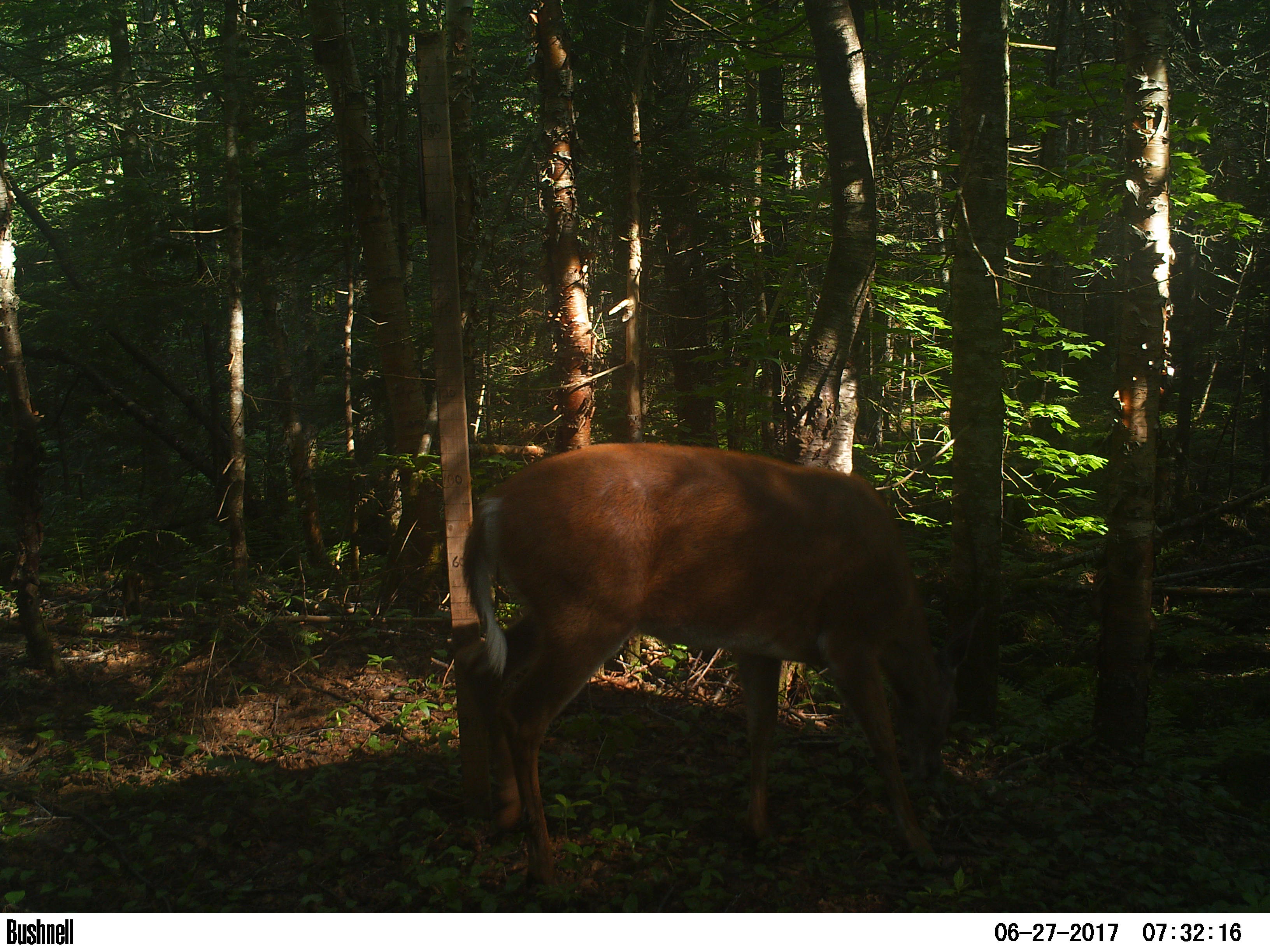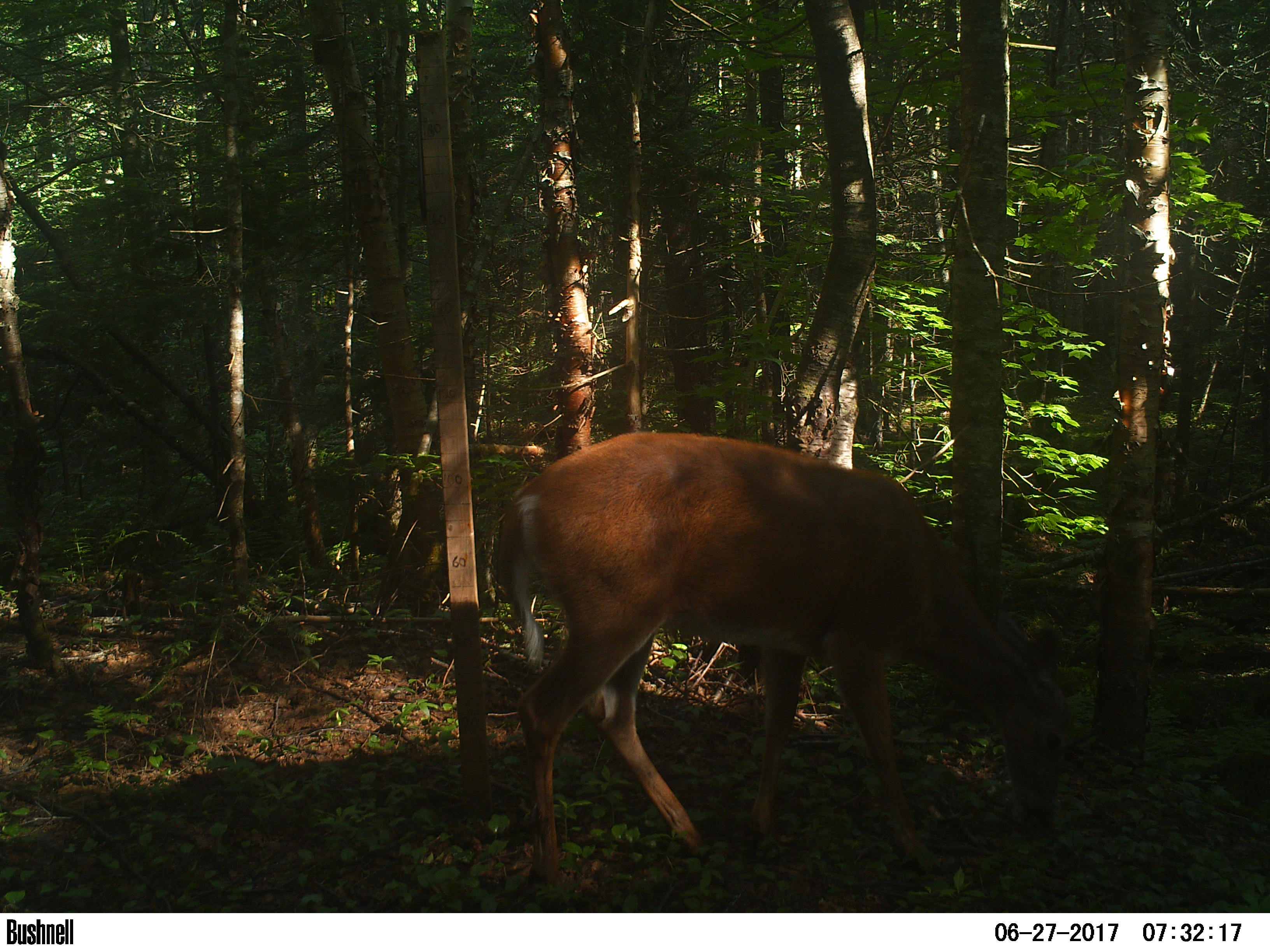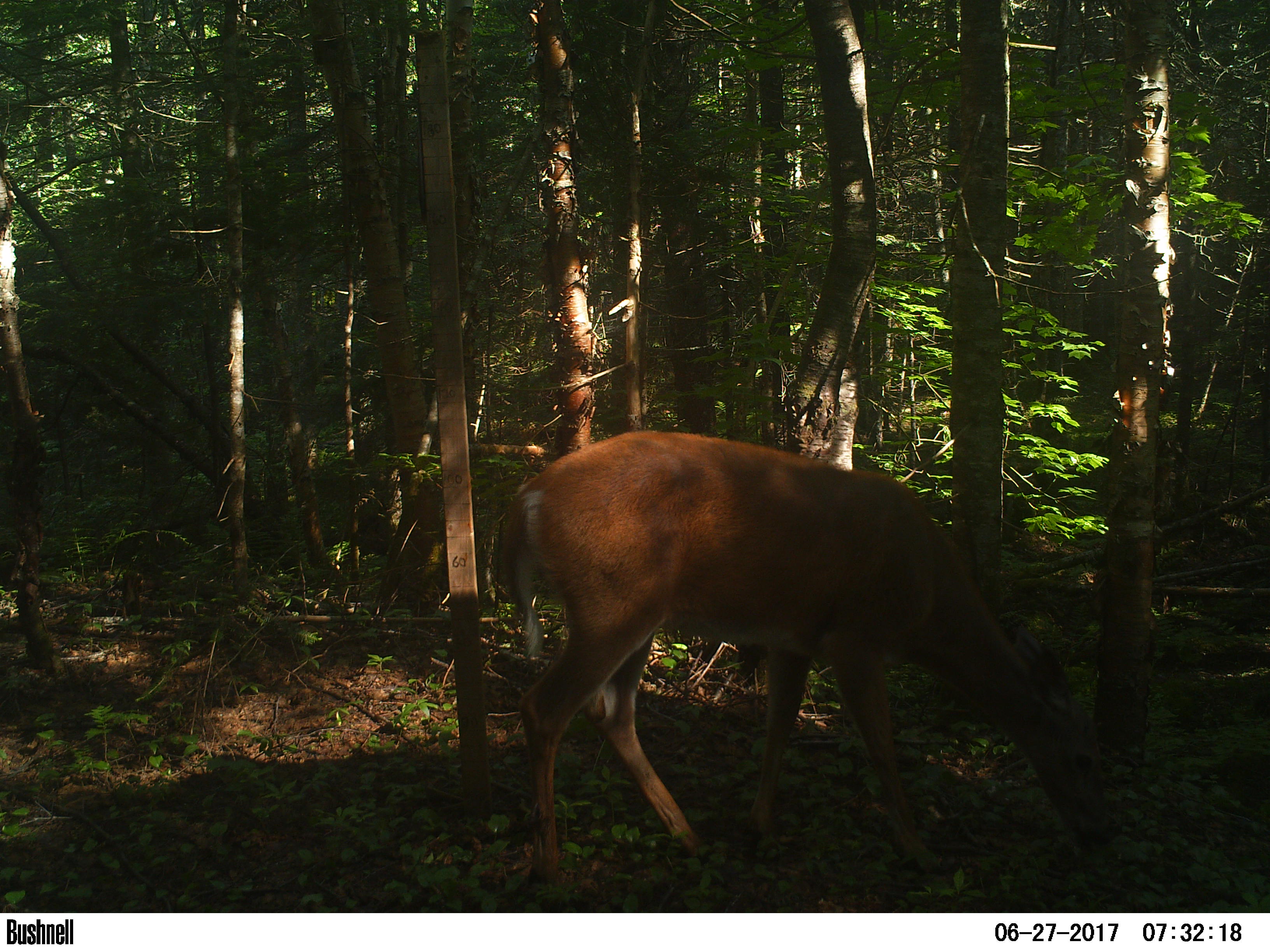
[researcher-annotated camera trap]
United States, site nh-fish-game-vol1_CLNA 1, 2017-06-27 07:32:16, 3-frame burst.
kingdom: Animalia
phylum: Chordata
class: Mammalia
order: Artiodactyla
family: Cervidae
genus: Odocoileus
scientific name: Odocoileus virginianus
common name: white-tailed deer